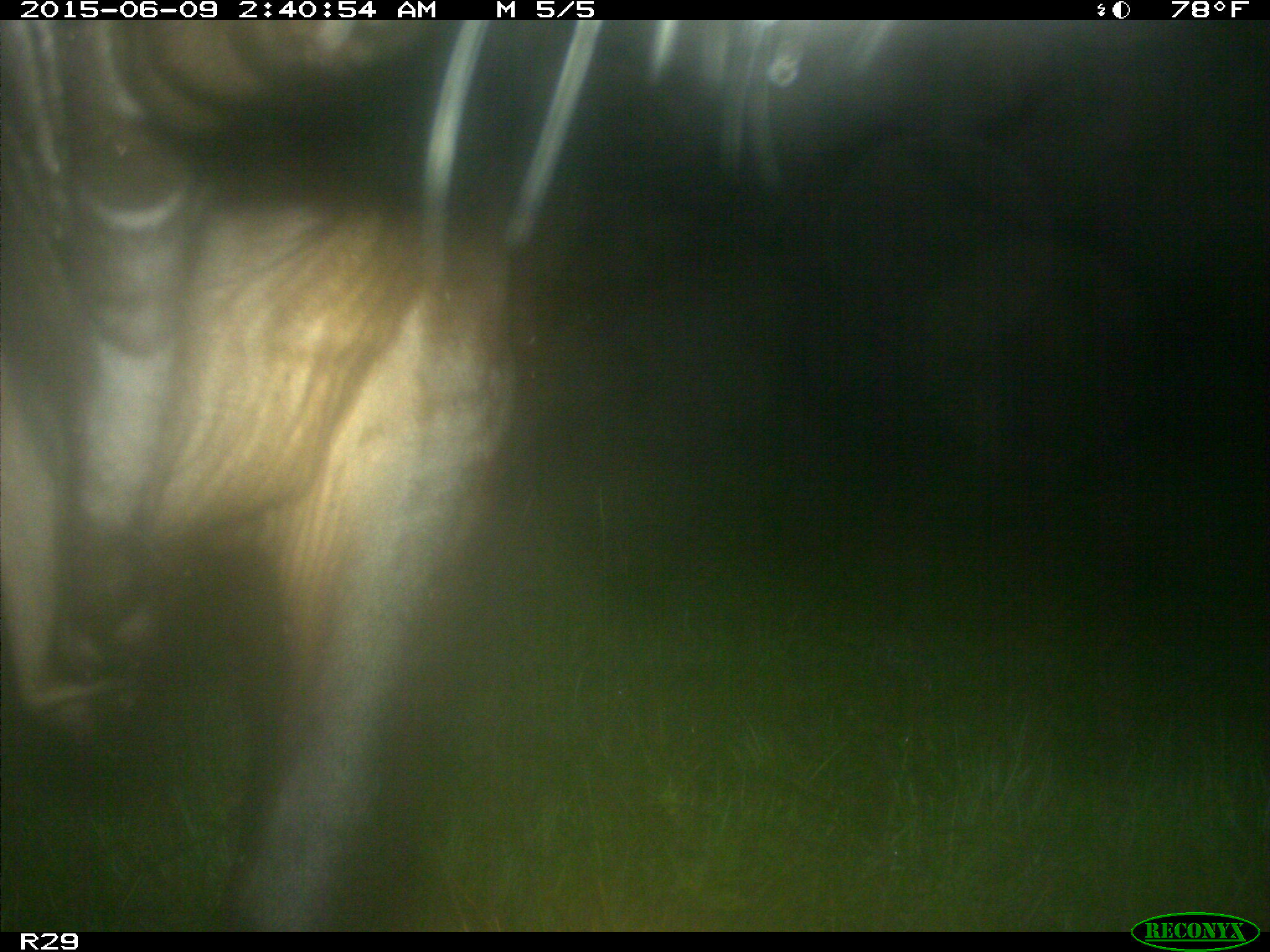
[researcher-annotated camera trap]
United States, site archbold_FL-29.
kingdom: Animalia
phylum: Chordata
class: Mammalia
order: Artiodactyla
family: Bovidae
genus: Bos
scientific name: Bos taurus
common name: domestic cow